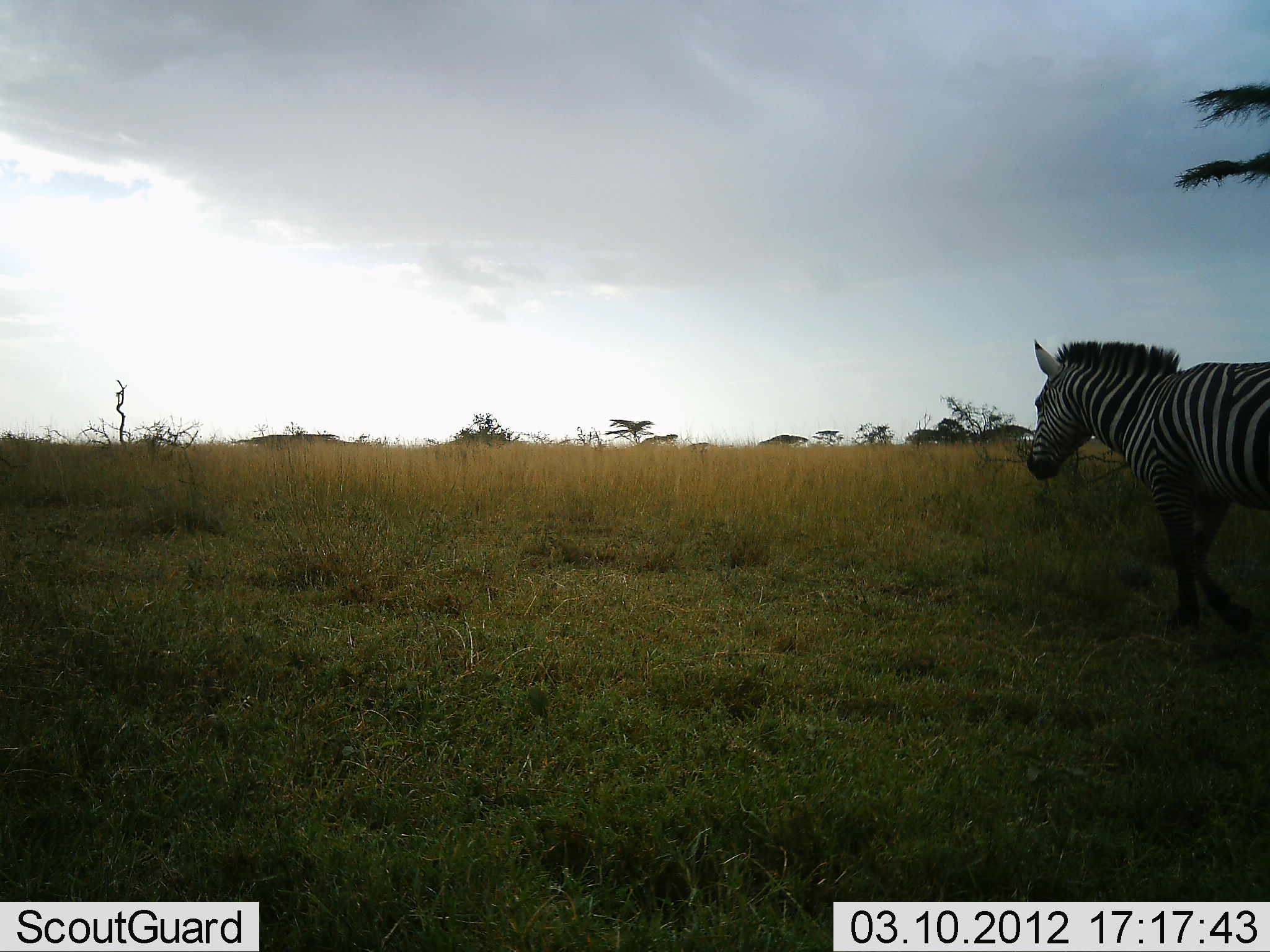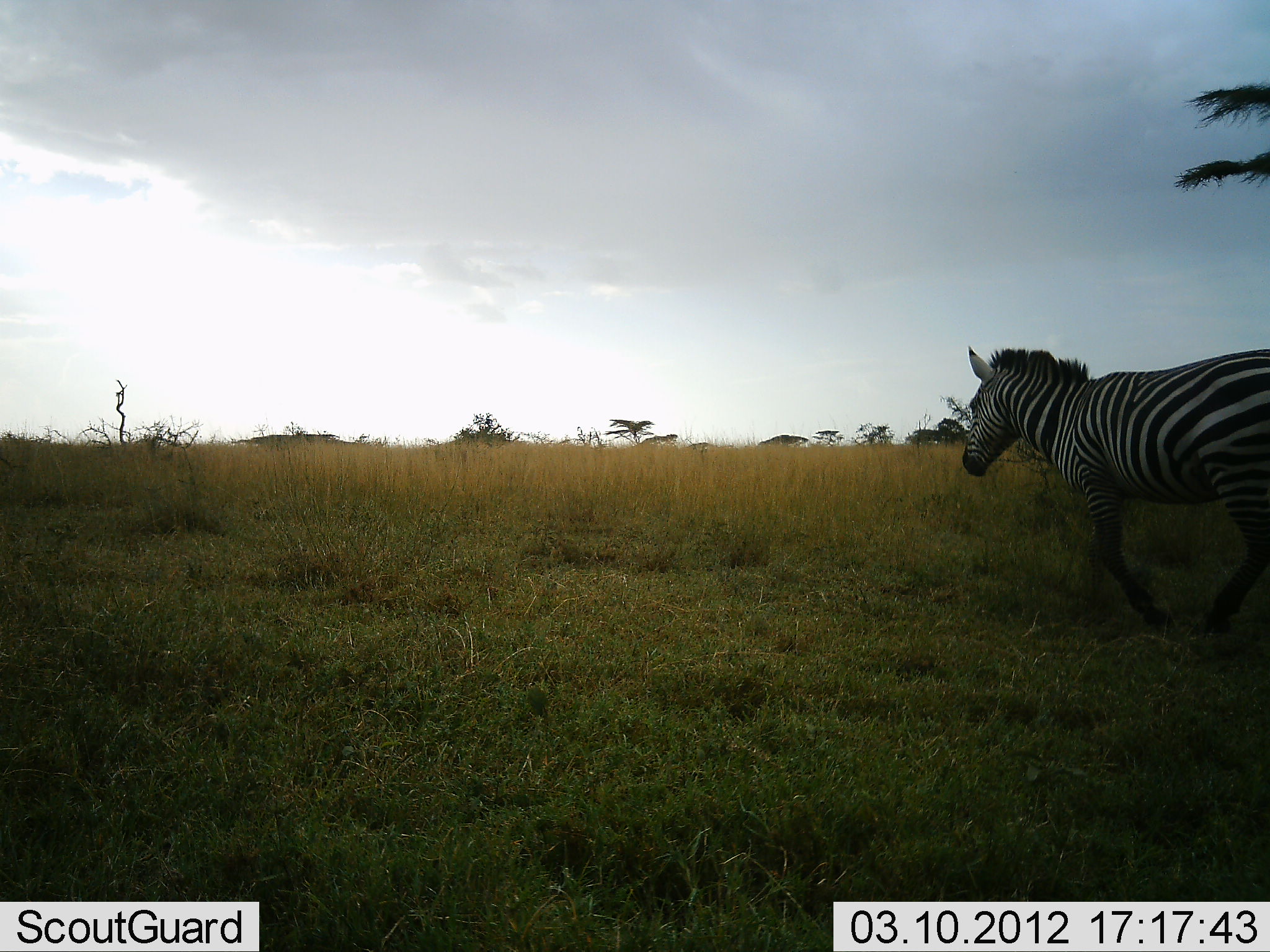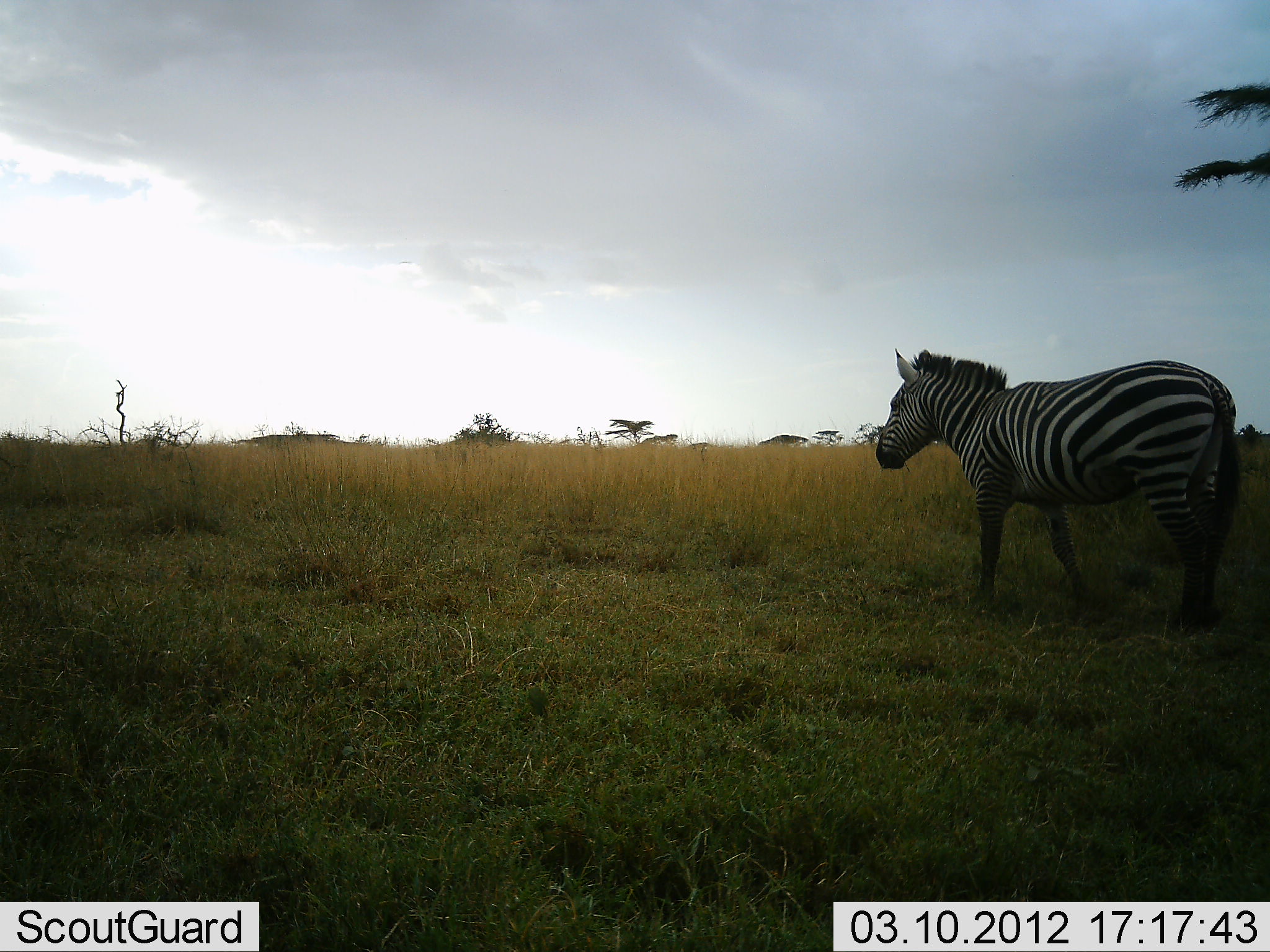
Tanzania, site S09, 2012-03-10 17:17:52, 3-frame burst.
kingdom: Animalia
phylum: Chordata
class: Mammalia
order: Perissodactyla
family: Equidae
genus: Equus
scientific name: Equus quagga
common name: plains zebra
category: zebra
Zebra (plains zebra) (Equus quagga), count 1. Behavior (volunteer vote fractions): standing 6%, resting 0%, moving 94%, interacting 0%. Young present (vote fraction): 0%. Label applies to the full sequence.